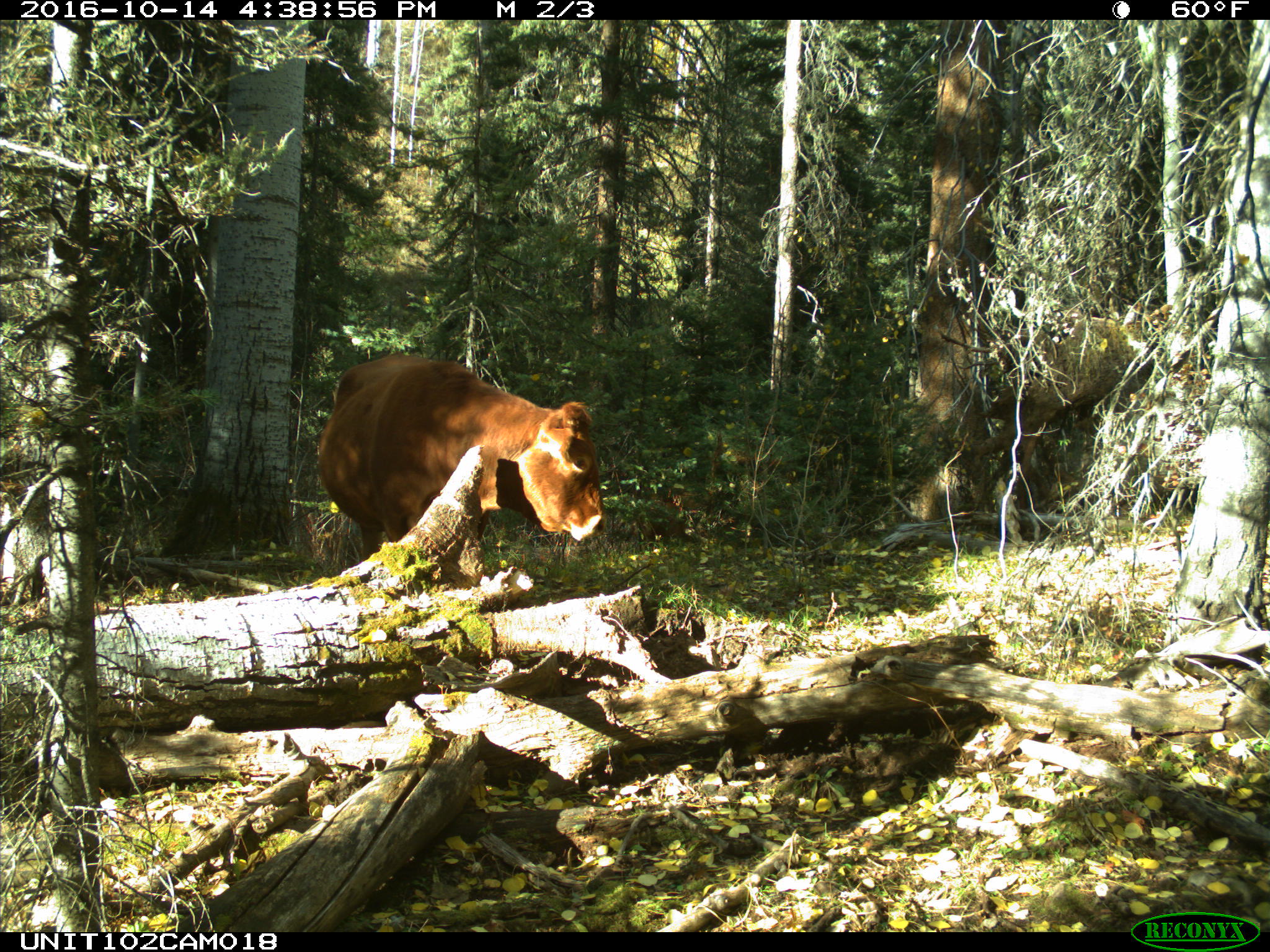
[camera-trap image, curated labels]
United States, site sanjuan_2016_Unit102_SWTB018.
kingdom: Animalia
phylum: Chordata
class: Mammalia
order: Artiodactyla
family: Bovidae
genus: Bos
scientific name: Bos taurus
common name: domestic cow